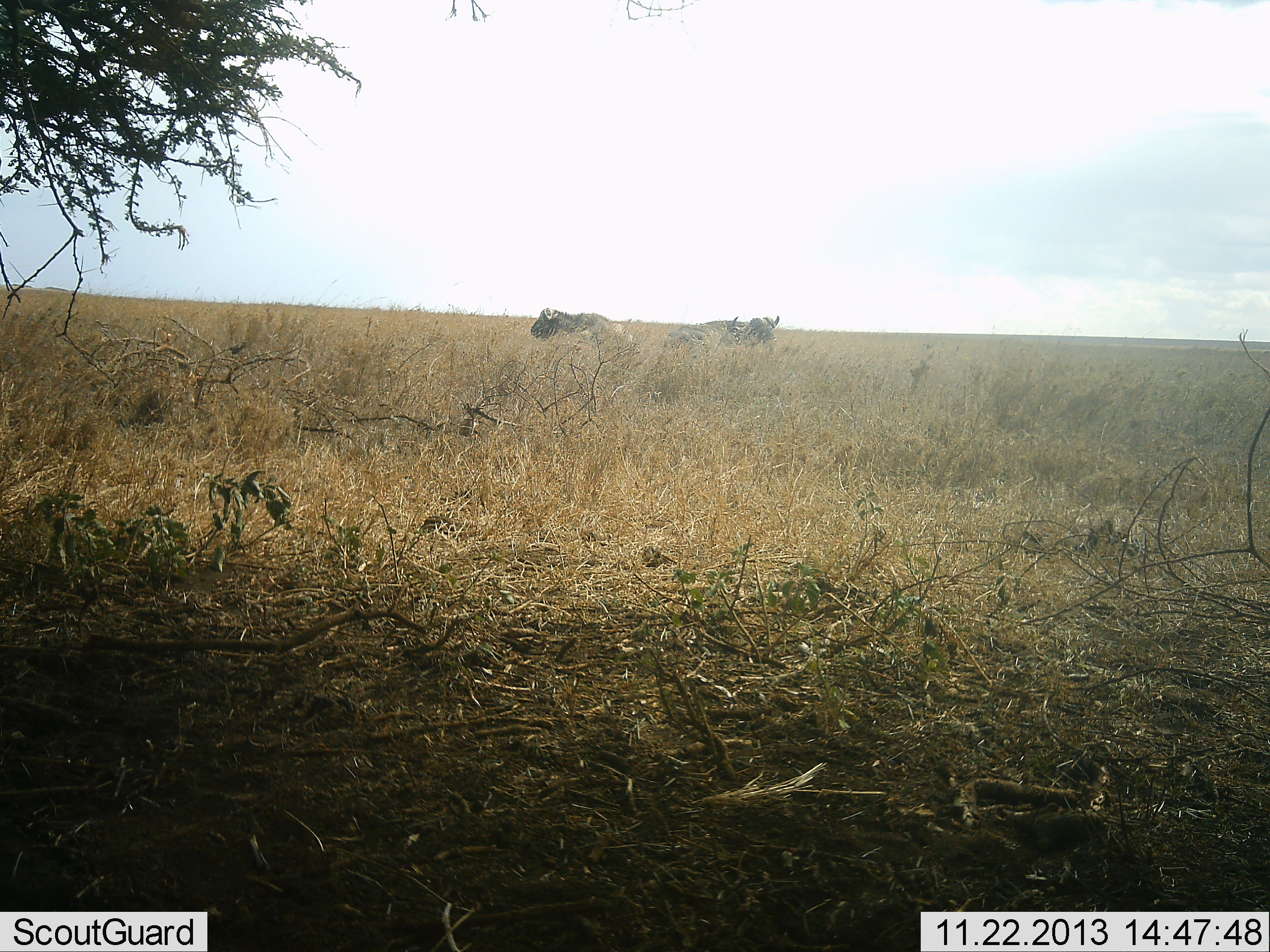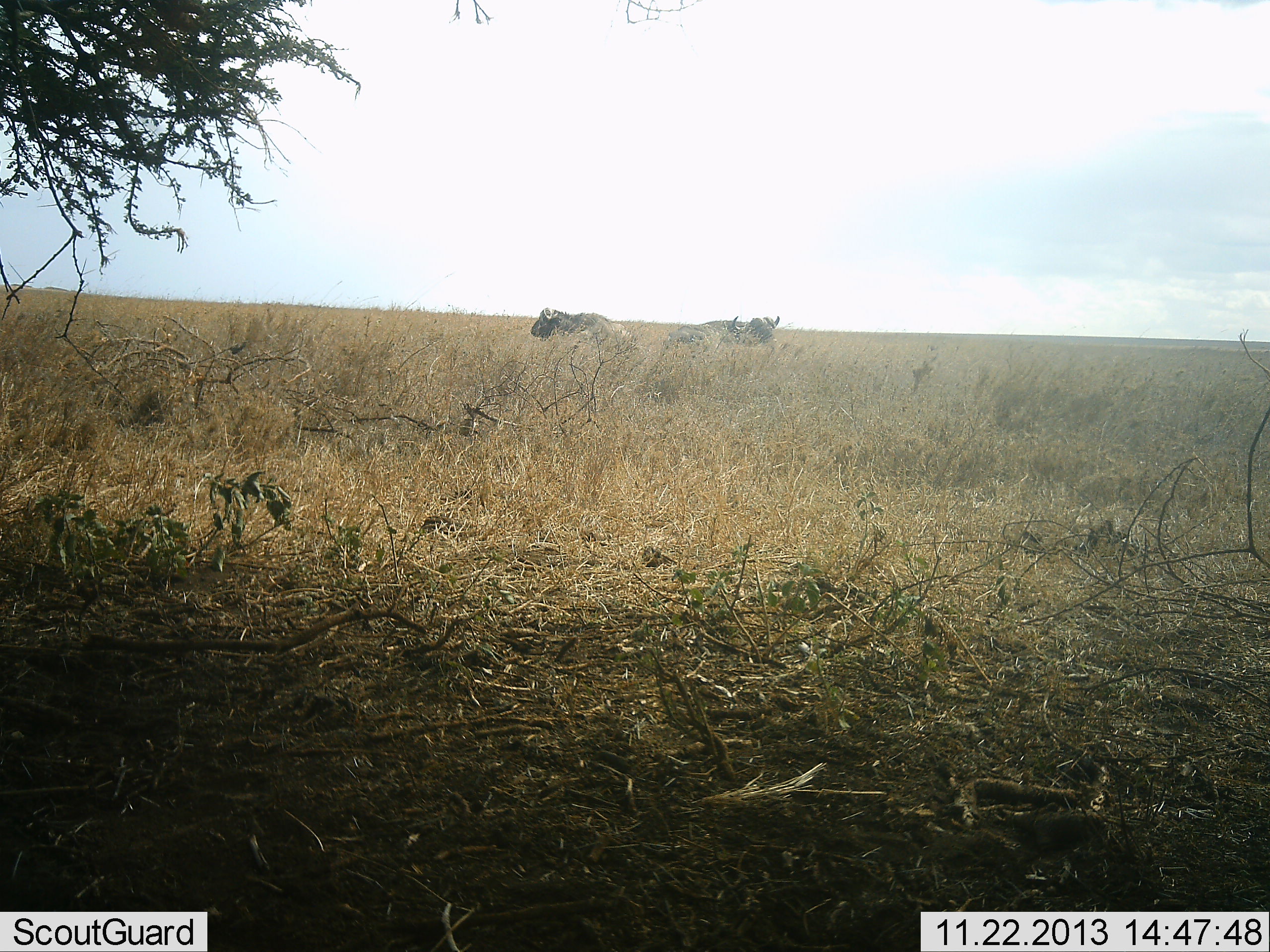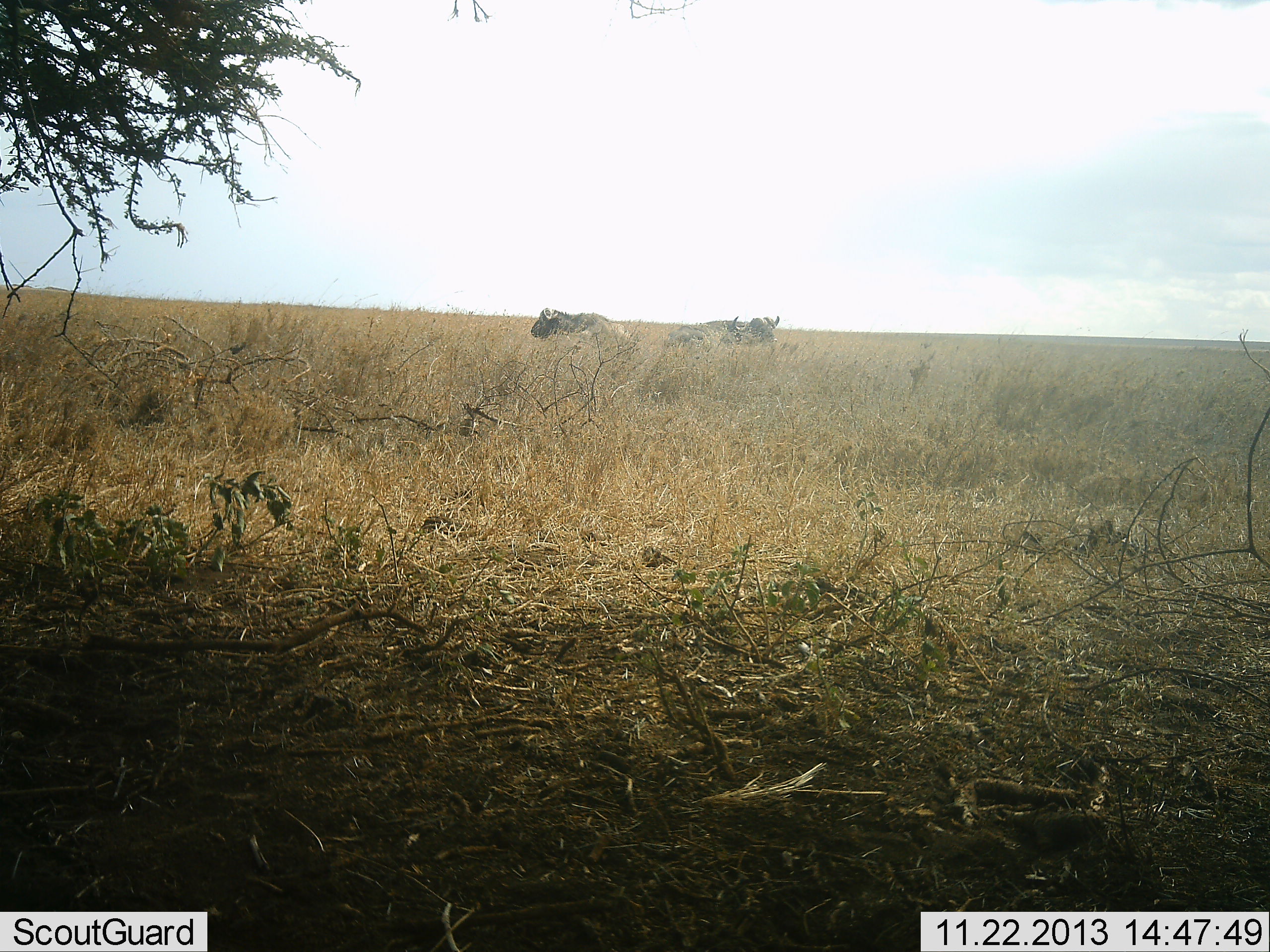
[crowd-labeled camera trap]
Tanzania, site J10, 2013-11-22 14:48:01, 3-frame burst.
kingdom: Animalia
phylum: Chordata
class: Mammalia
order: Artiodactyla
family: Bovidae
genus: Syncerus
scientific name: Syncerus caffer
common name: cape buffalo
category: buffalo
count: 2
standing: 60%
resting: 50%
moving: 0%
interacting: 0%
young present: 0%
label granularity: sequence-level